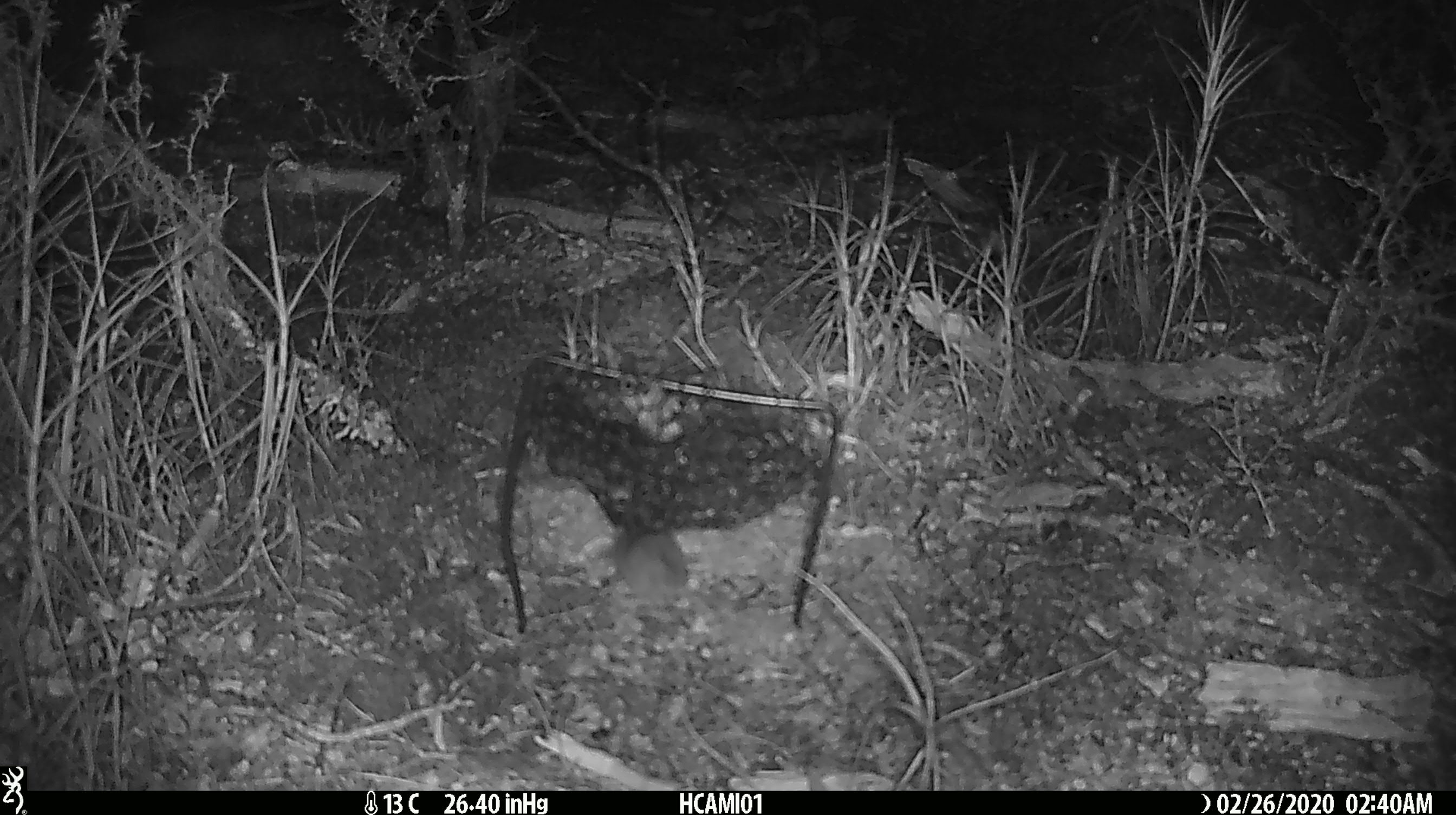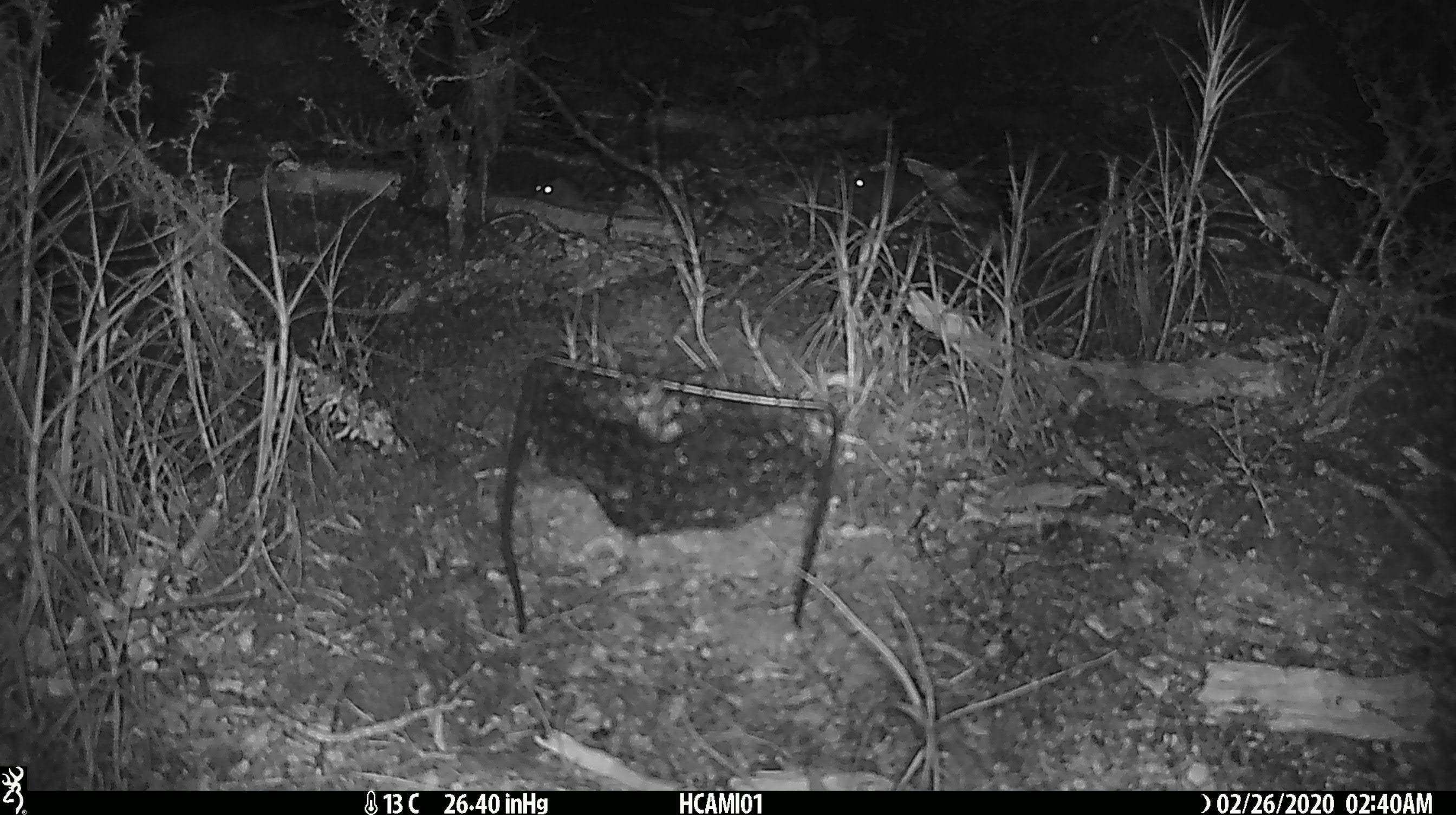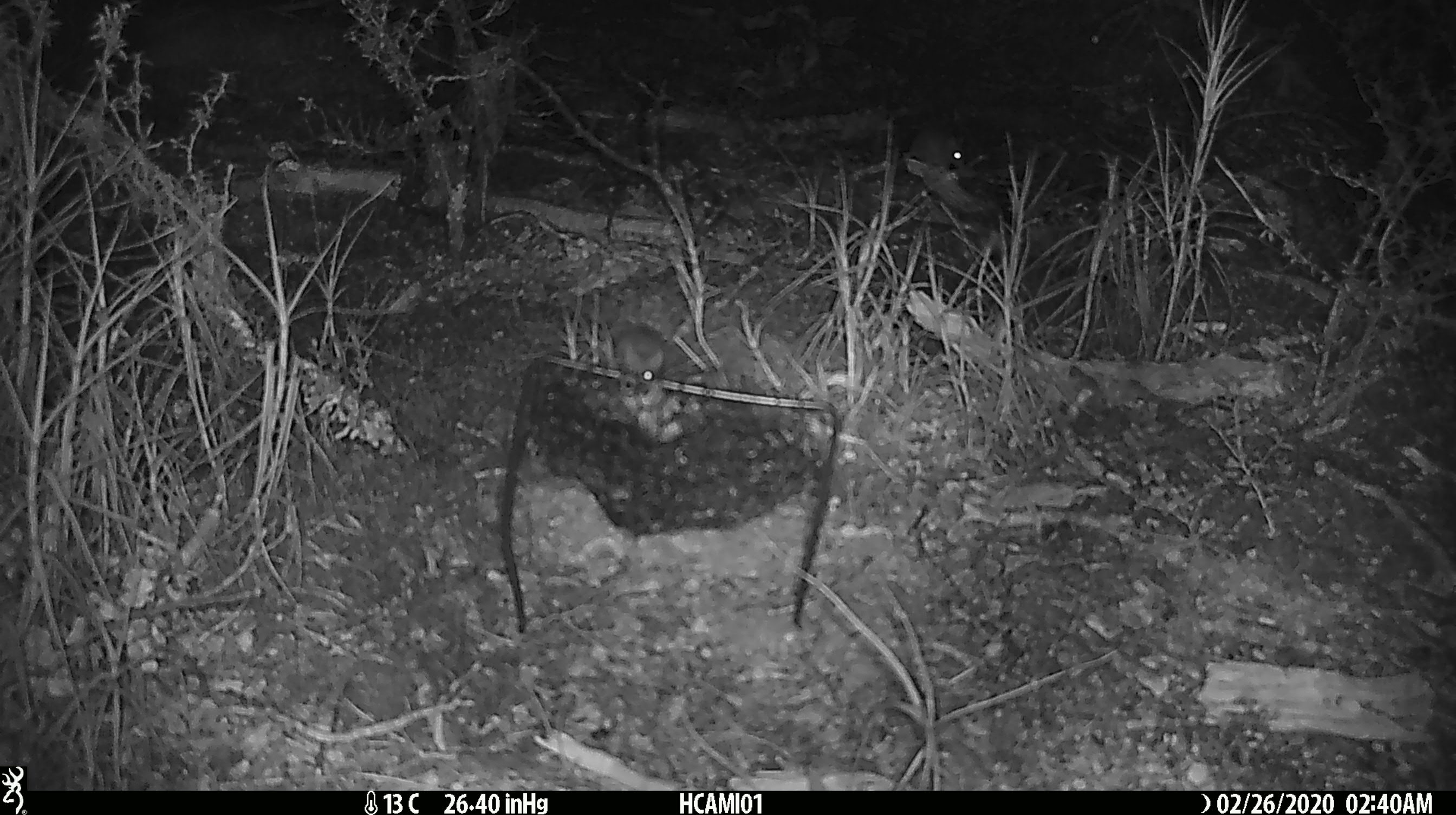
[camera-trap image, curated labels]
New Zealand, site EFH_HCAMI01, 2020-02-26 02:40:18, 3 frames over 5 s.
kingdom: Animalia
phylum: Chordata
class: Mammalia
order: Rodentia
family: Muridae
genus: Mus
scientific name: Mus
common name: mouse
Mouse (Mus).